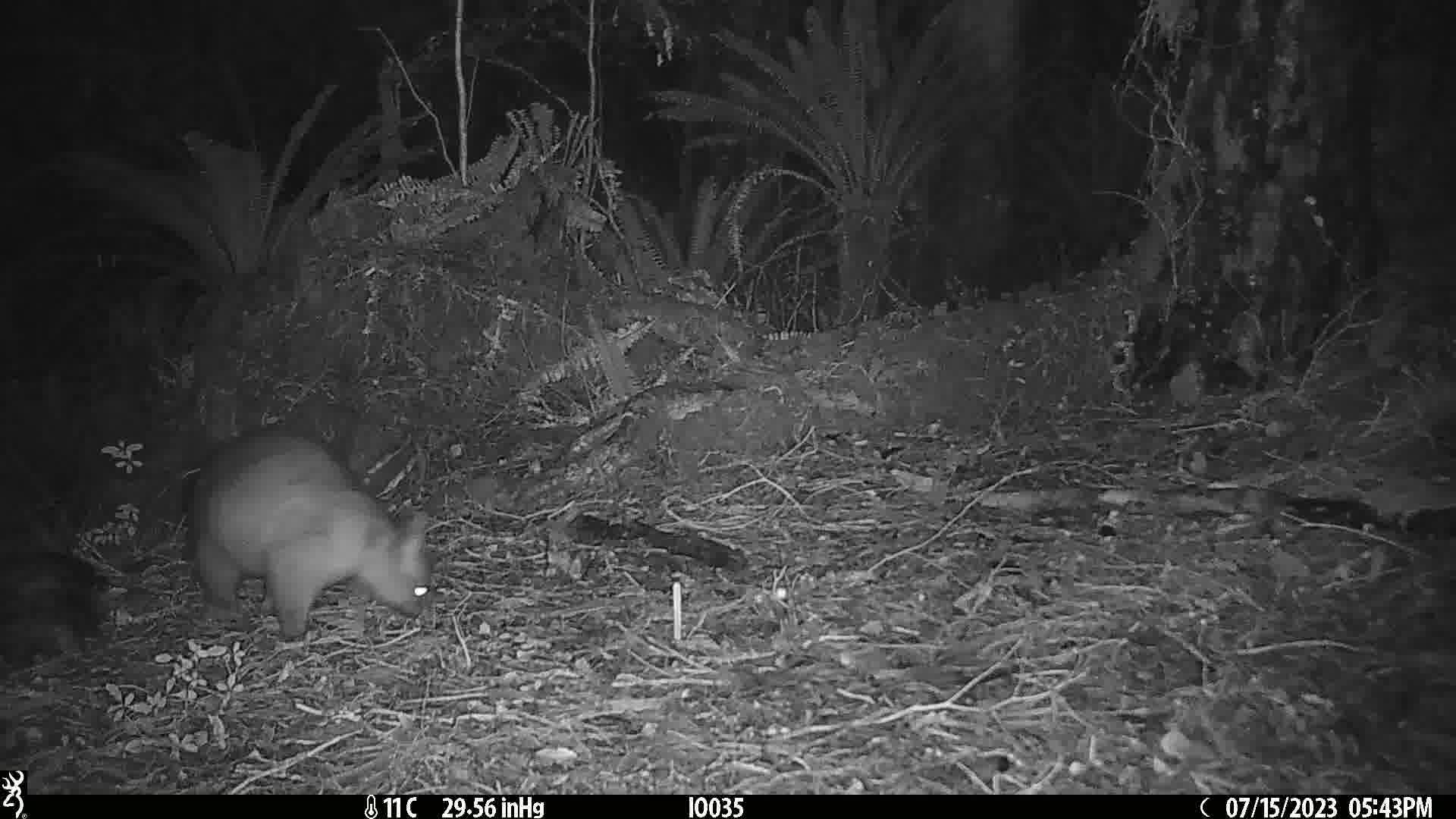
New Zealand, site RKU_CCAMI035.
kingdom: Animalia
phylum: Chordata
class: Mammalia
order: Diprotodontia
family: Phalangeridae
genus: Trichosurus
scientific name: Trichosurus vulpecula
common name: common brushtail possum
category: possum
Possum (common brushtail possum) (Trichosurus vulpecula).